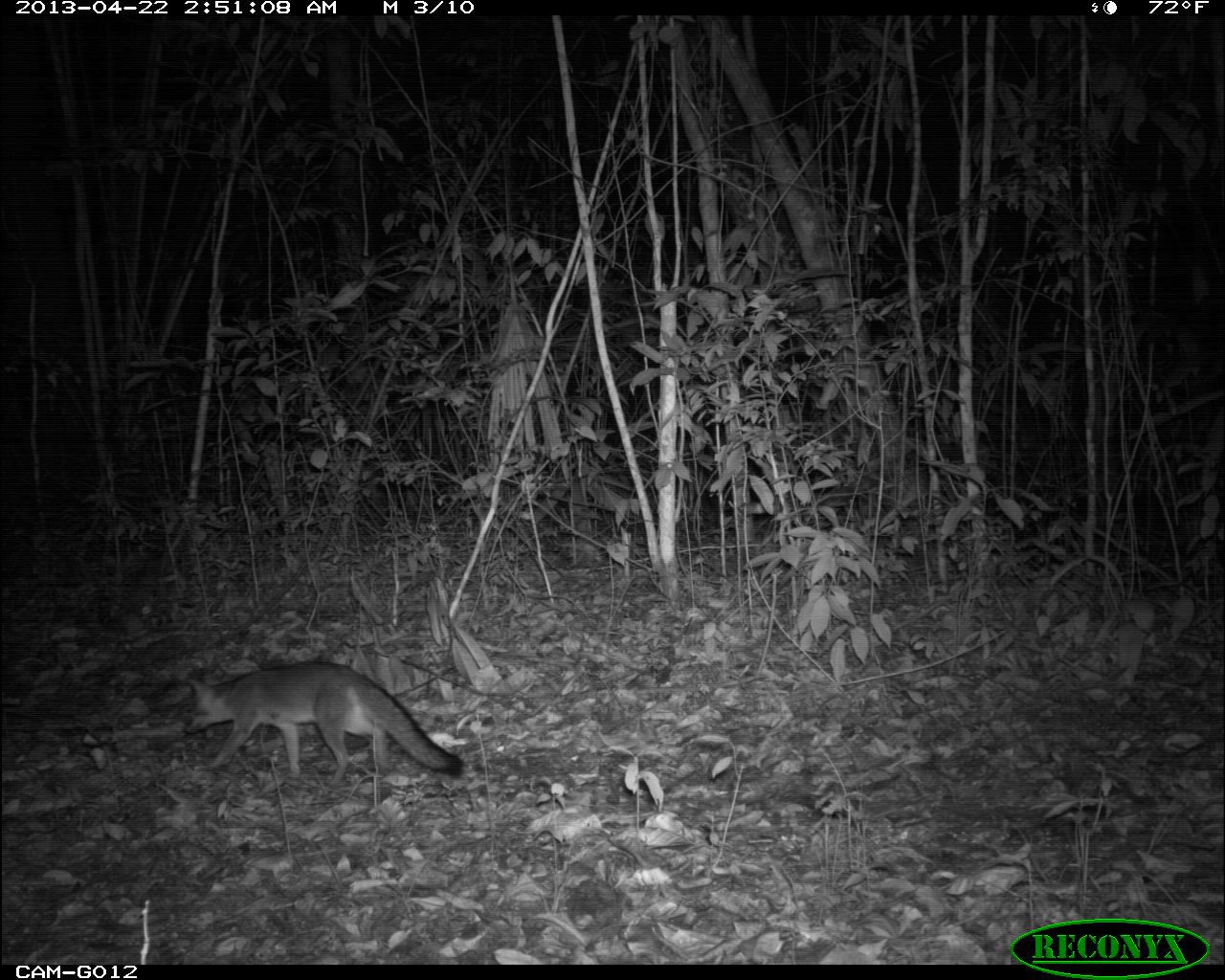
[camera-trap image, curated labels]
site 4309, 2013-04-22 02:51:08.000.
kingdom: Animalia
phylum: Chordata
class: Mammalia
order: Carnivora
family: Canidae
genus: Urocyon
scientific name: Urocyon cinereoargenteus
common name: gray fox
Urocyon cinereoargenteus (gray fox), count 1.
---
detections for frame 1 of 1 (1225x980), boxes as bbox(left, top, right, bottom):
urocyon cinereoargenteus: bbox(180, 658, 462, 788)